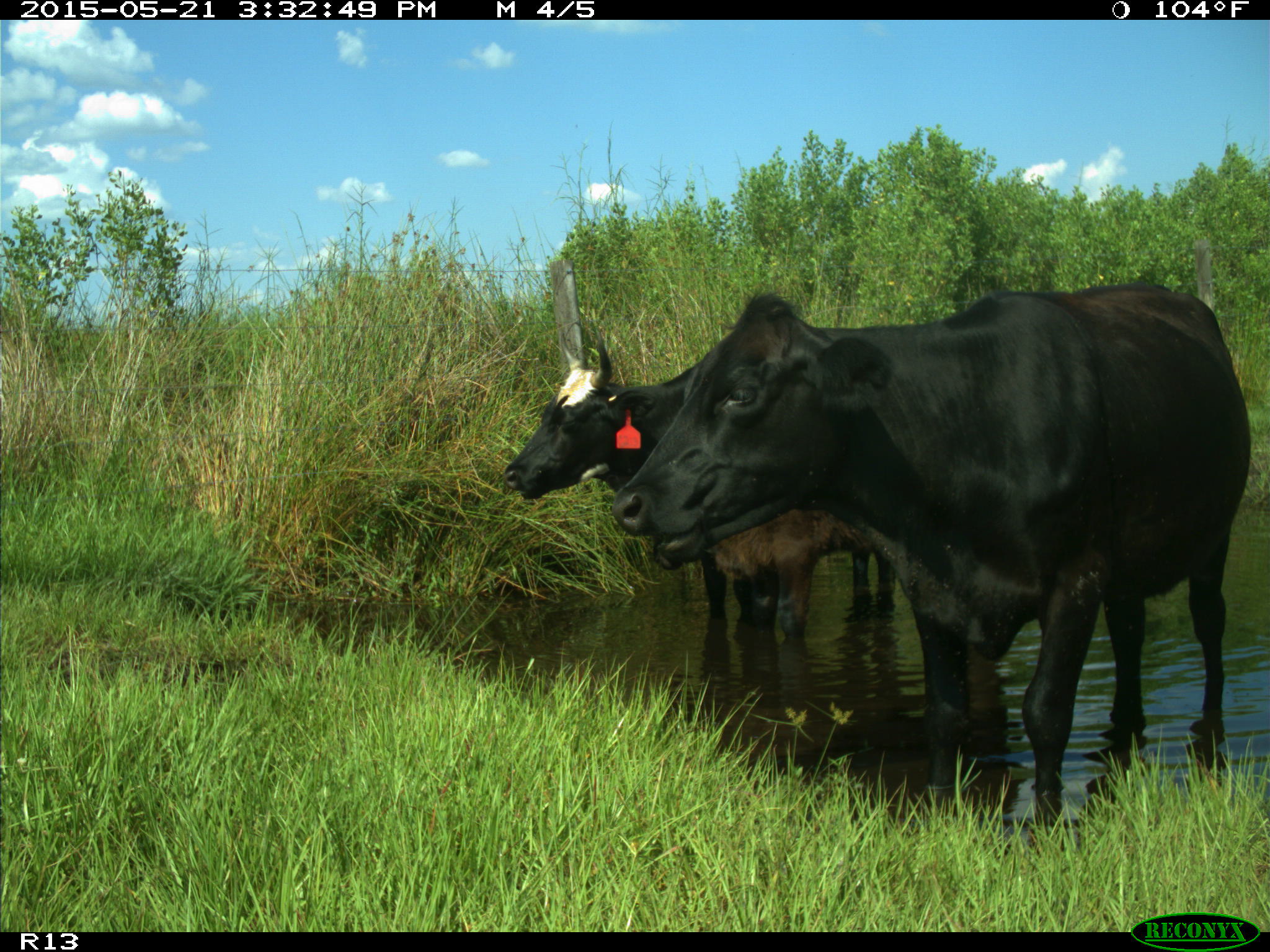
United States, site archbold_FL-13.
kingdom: Animalia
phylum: Chordata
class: Mammalia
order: Artiodactyla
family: Bovidae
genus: Bos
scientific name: Bos taurus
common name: domestic cow